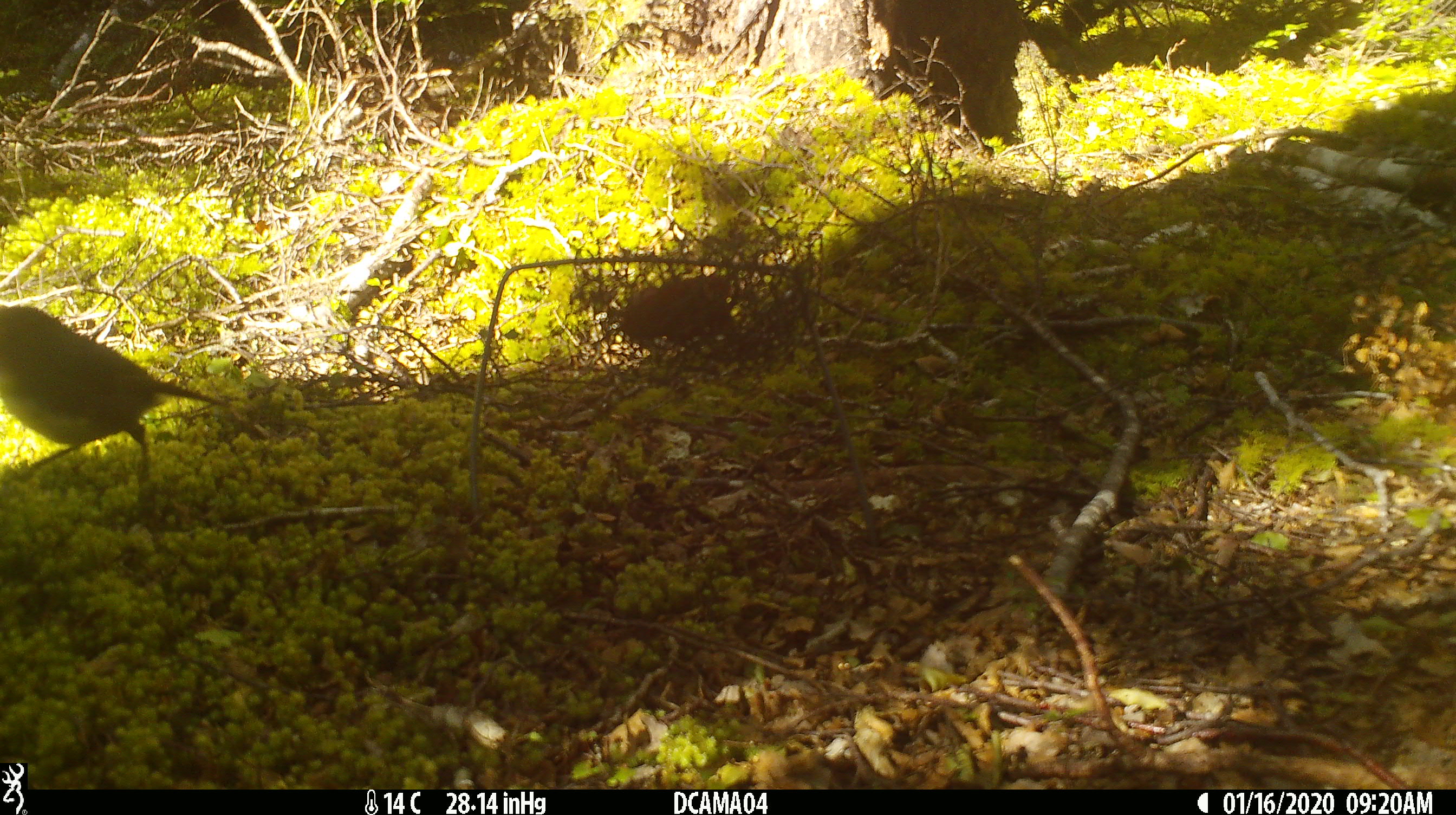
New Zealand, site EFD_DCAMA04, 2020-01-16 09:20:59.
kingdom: Animalia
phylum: Chordata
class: Aves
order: Passeriformes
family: Petroicidae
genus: Petroica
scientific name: Petroica australis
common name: new zealand robin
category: robin